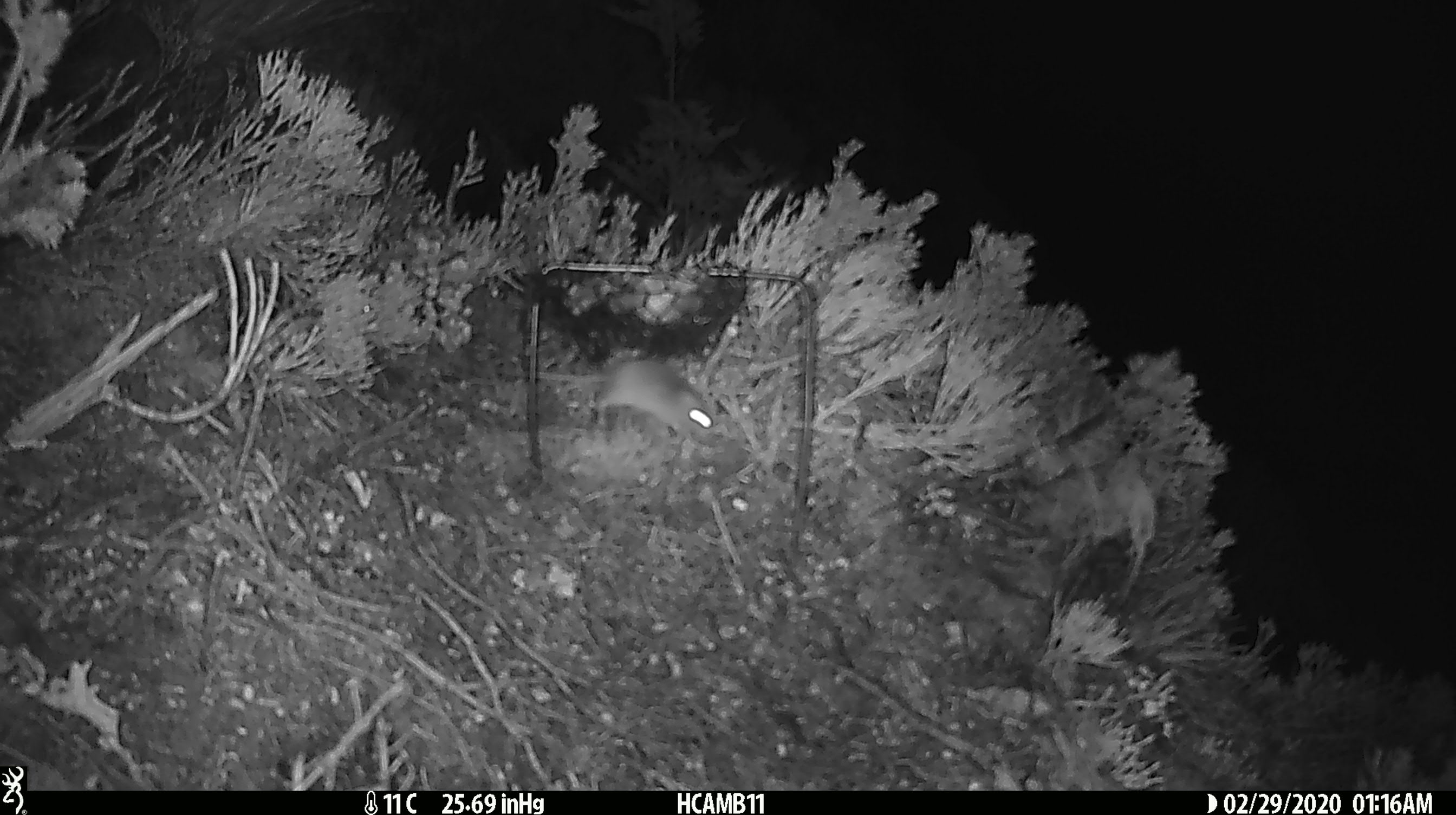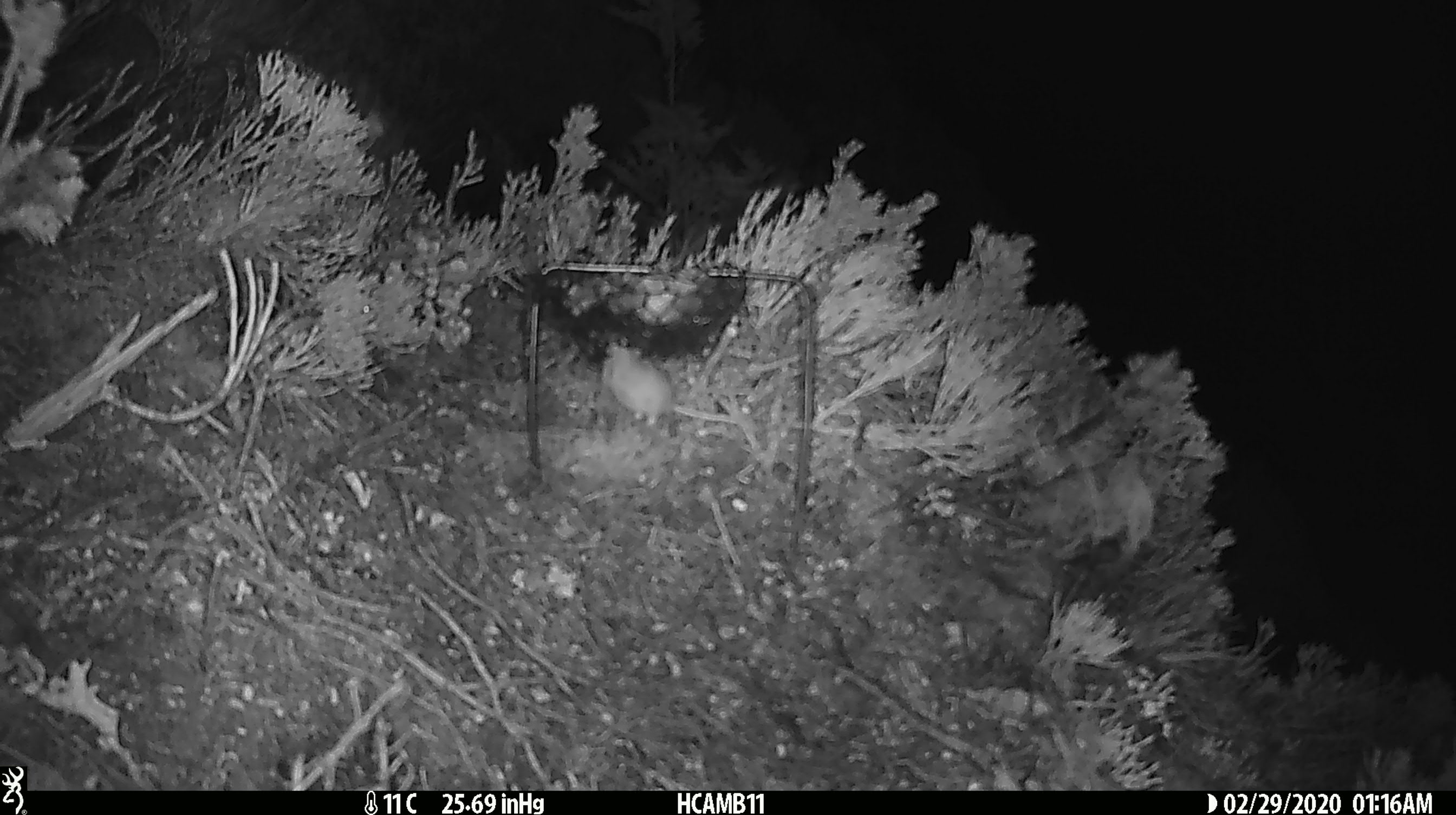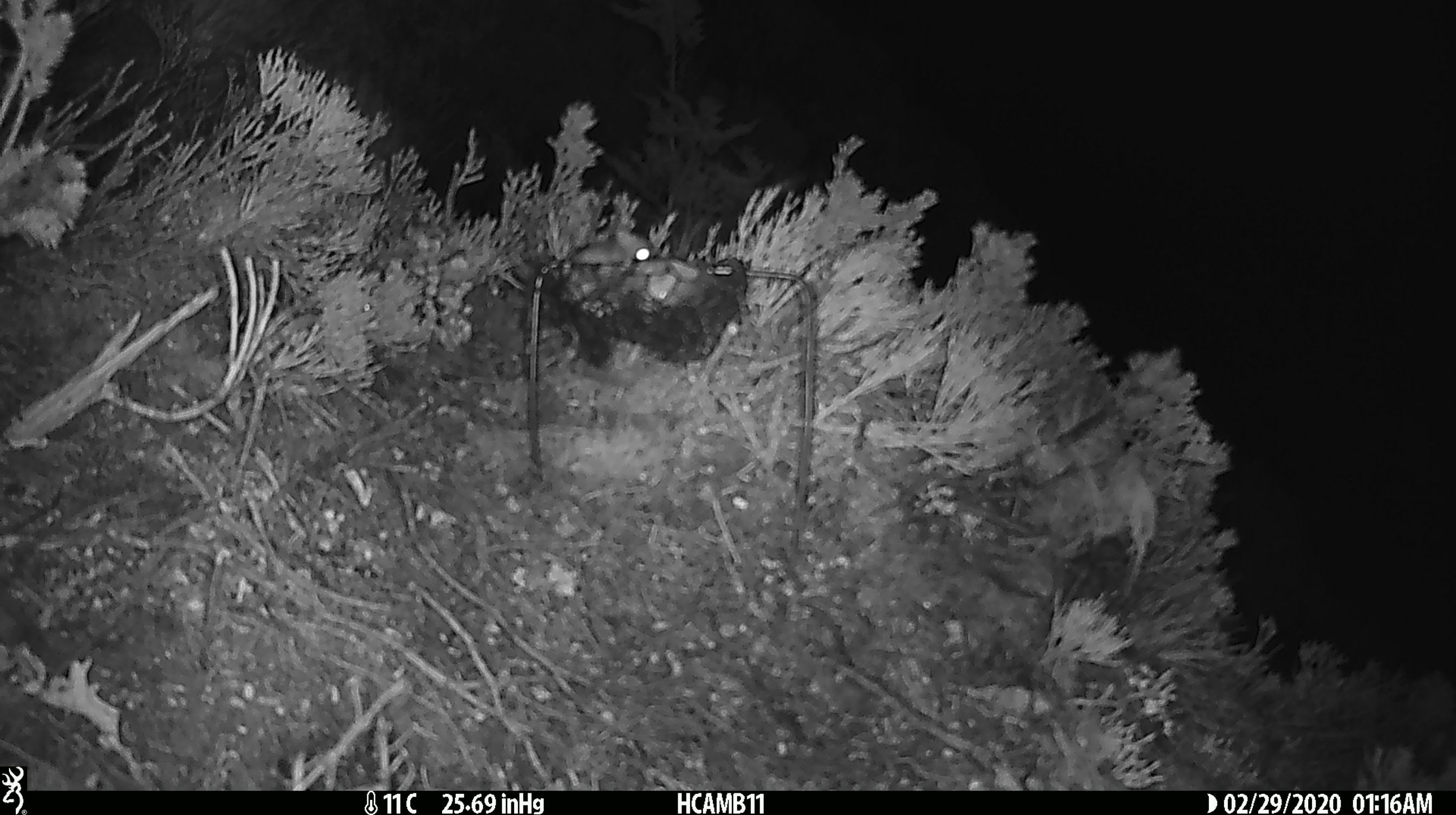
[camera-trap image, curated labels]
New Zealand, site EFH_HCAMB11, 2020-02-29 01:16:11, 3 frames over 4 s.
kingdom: Animalia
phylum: Chordata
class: Mammalia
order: Rodentia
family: Muridae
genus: Mus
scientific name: Mus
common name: mouse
Mouse (Mus).